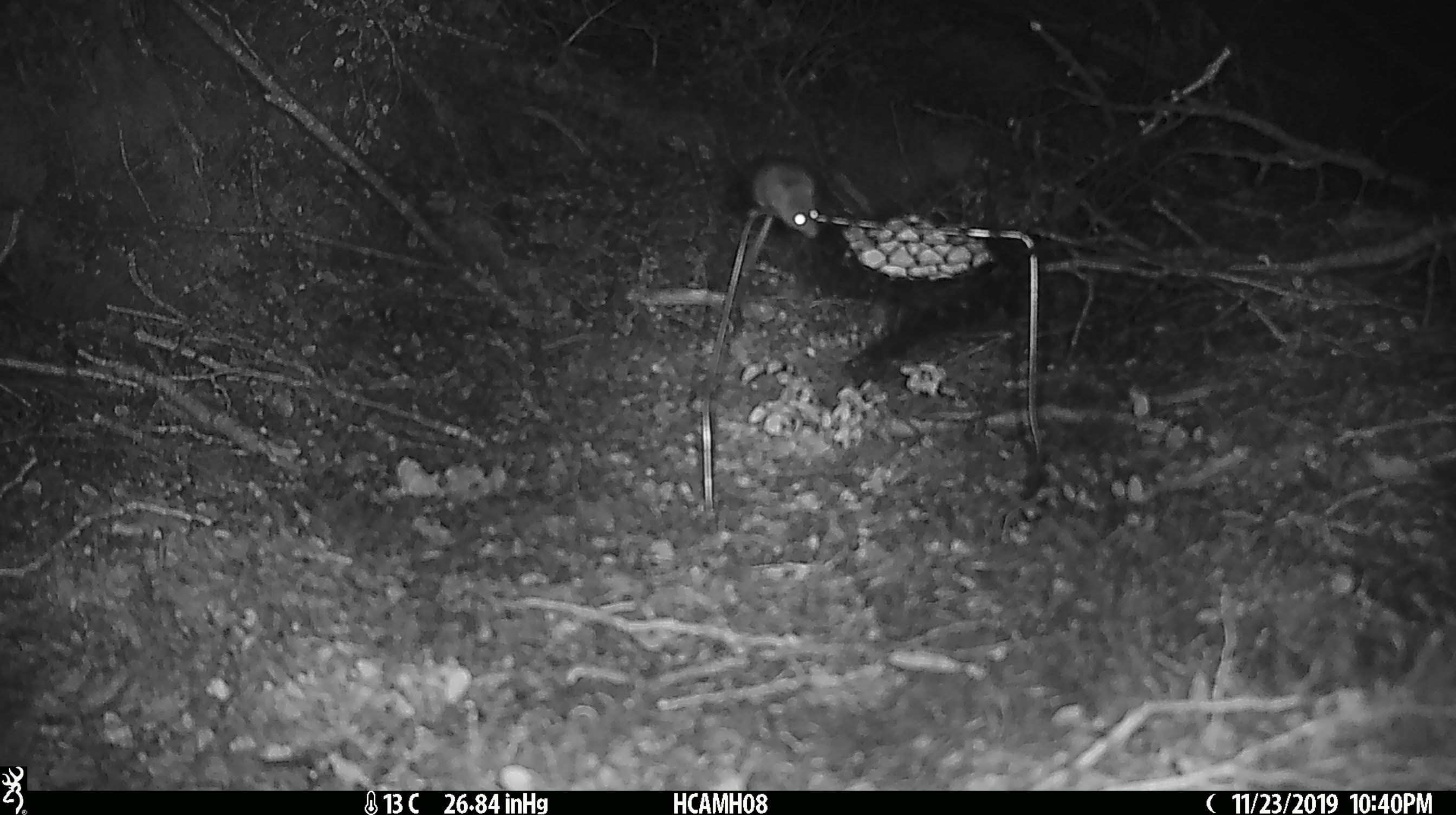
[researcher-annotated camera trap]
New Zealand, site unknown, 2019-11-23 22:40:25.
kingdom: Animalia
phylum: Chordata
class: Mammalia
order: Rodentia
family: Muridae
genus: Mus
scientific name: Mus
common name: mouse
Mouse (Mus).